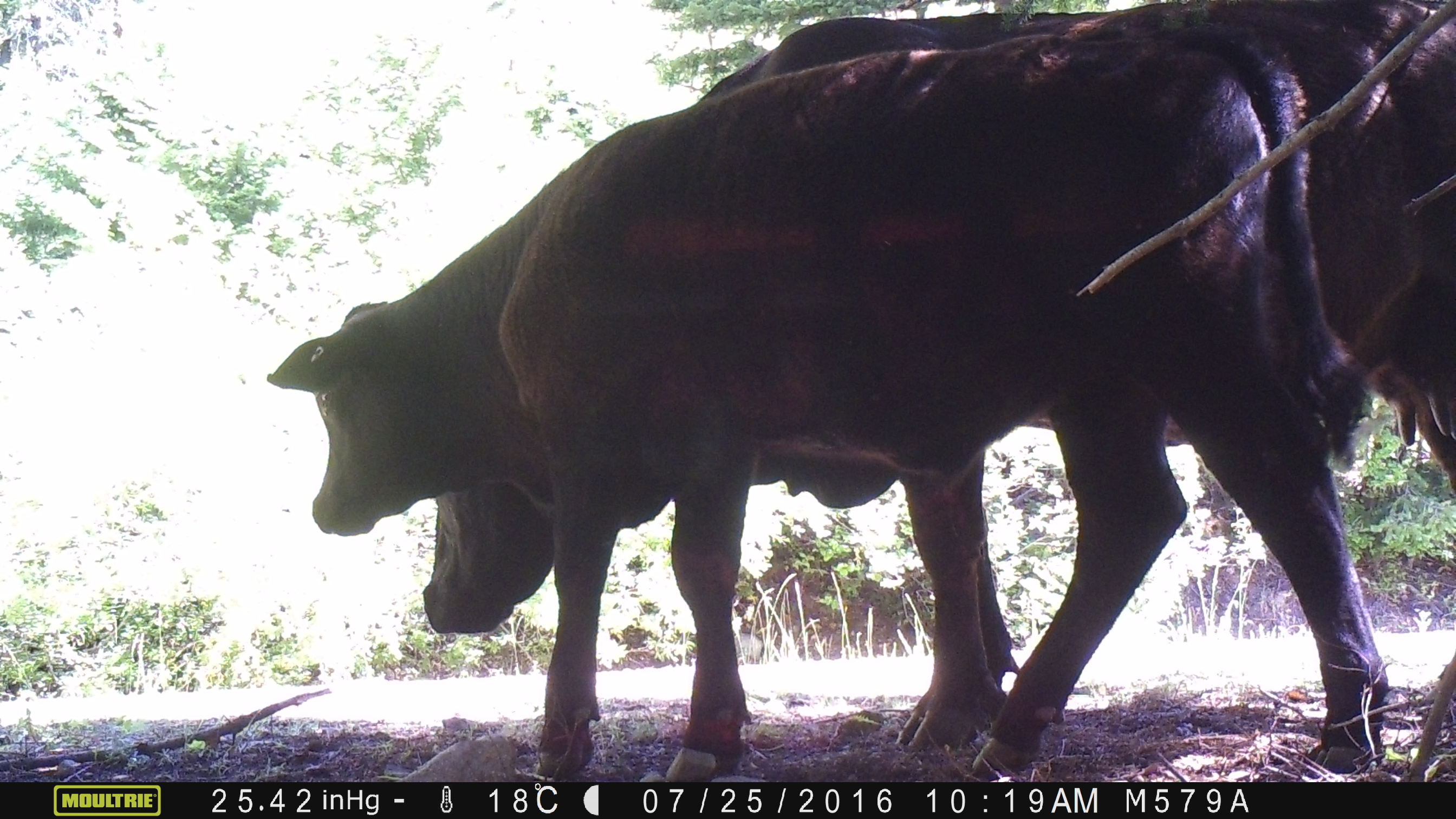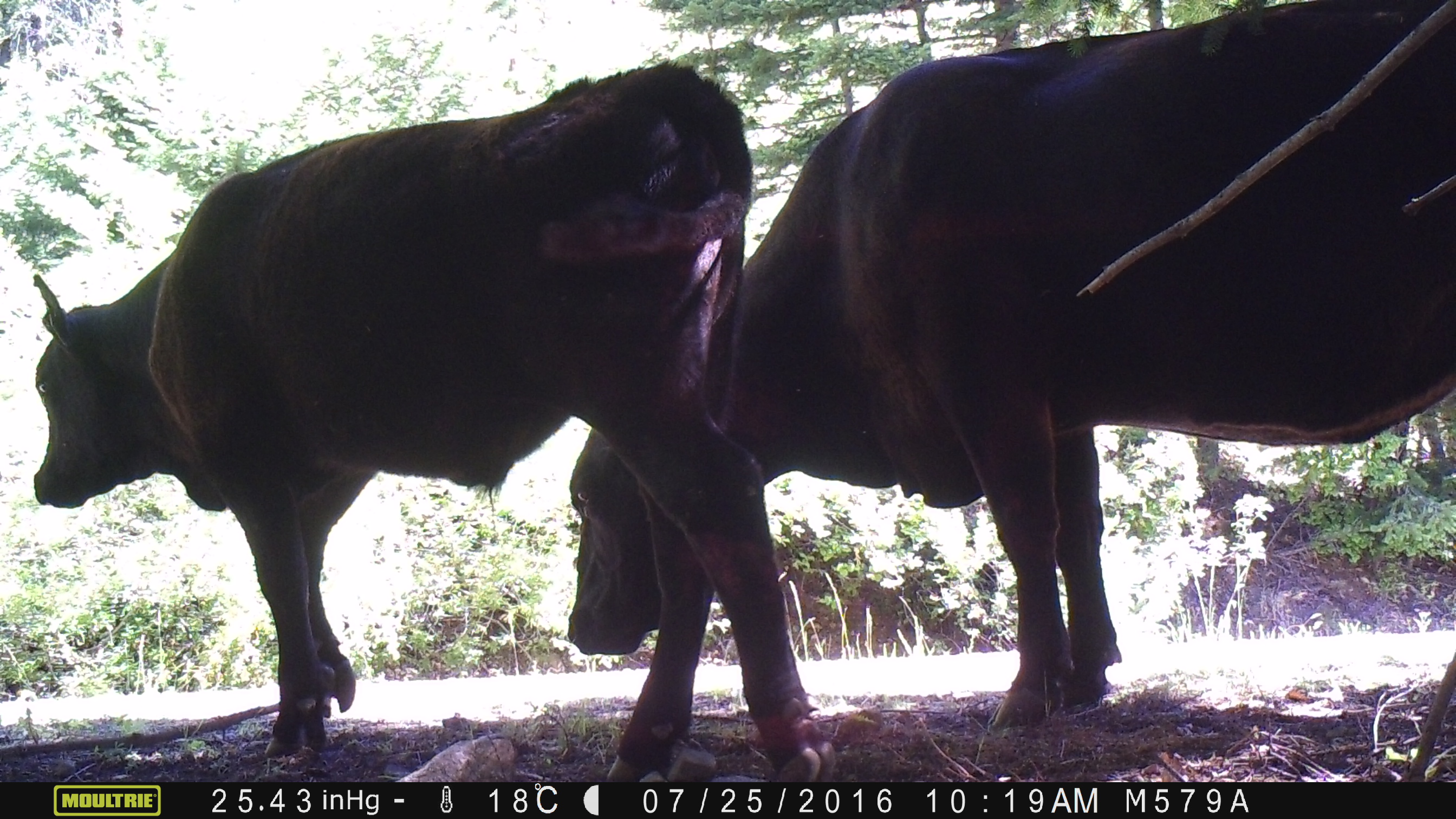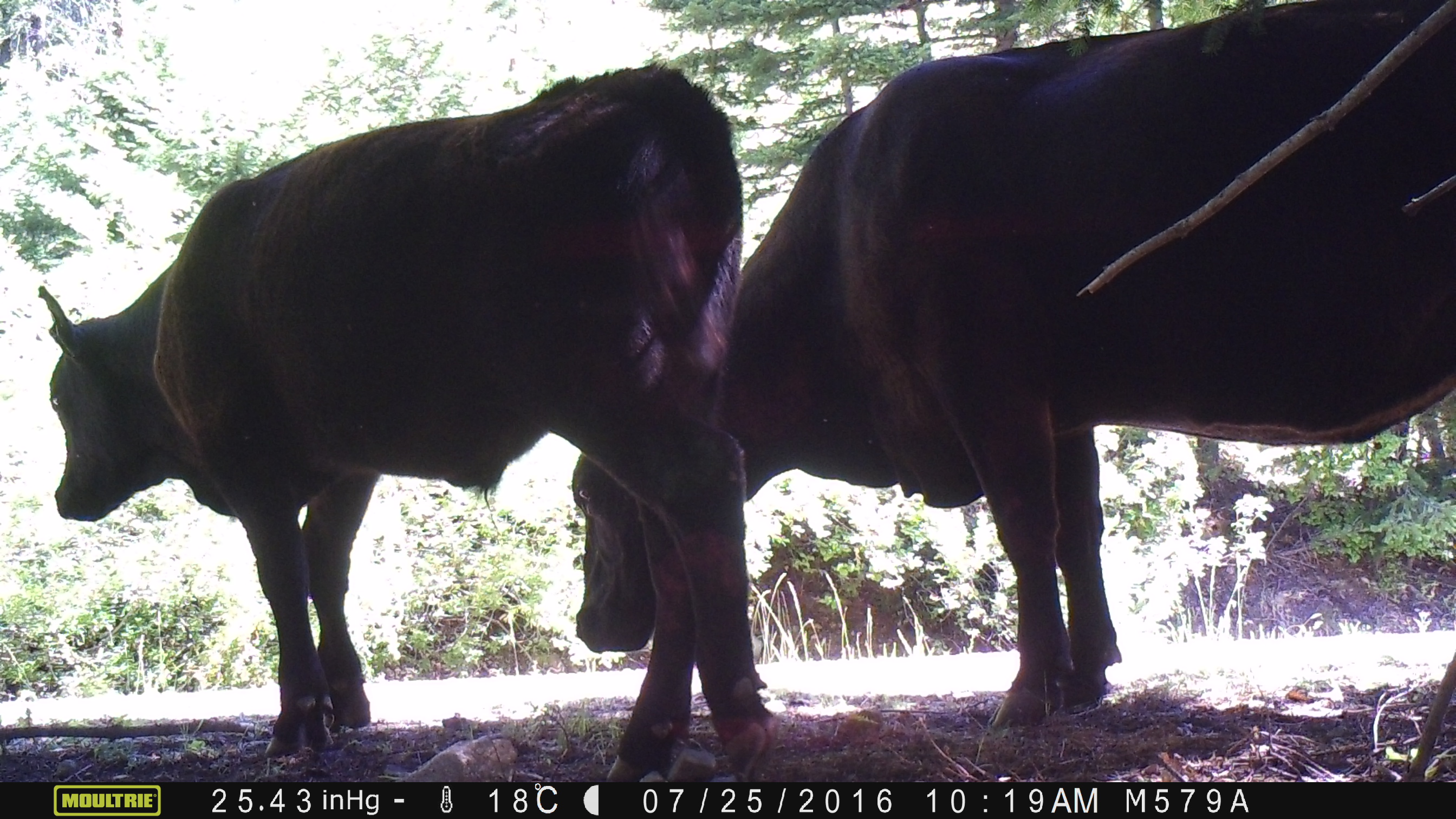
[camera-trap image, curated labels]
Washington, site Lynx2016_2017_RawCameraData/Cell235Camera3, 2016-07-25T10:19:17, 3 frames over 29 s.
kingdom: Animalia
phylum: Chordata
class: Mammalia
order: Artiodactyla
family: Bovidae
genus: Bos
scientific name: Bos taurus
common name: domestic cattle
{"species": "domestic cattle (Bos taurus)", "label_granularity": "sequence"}